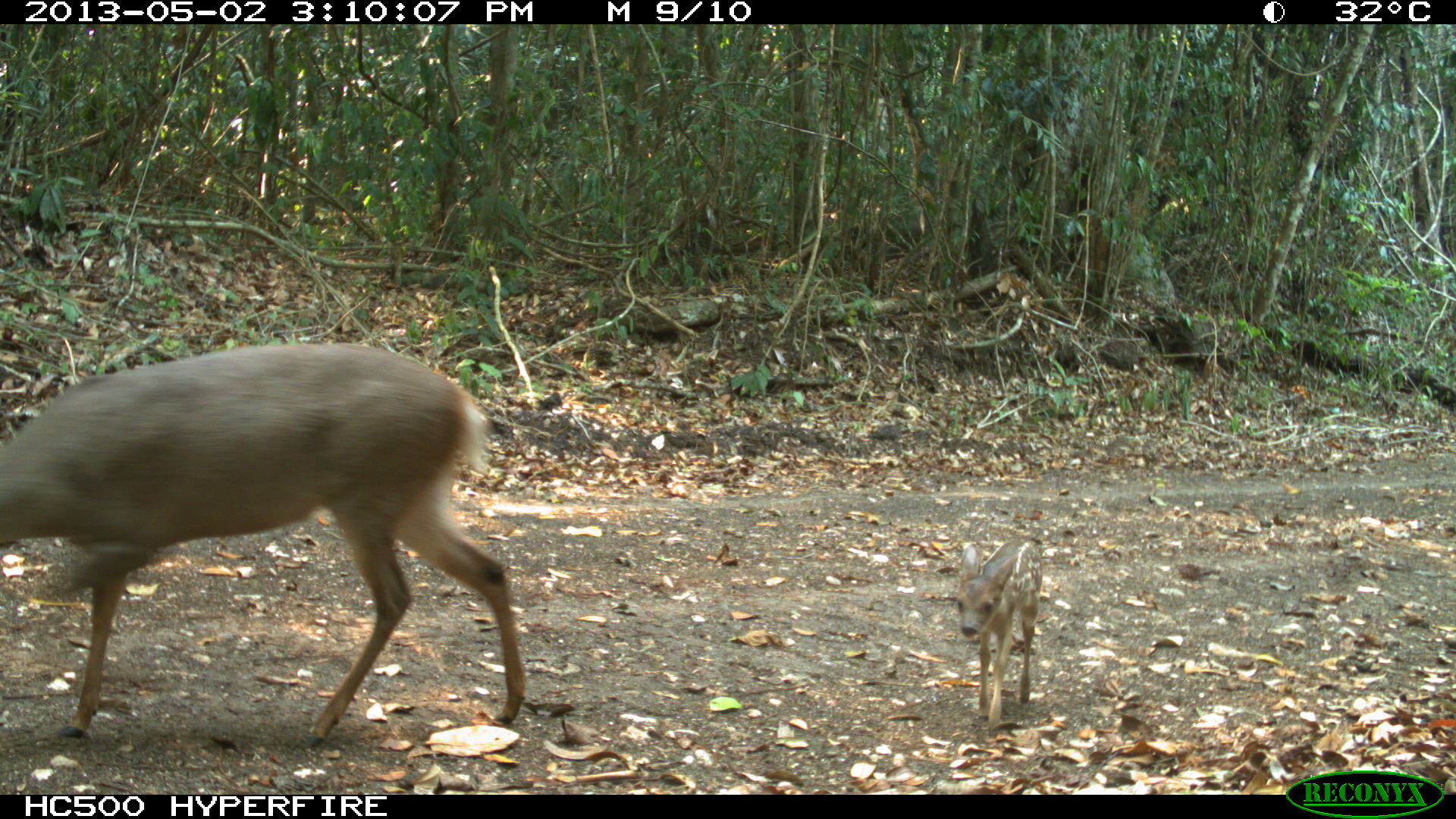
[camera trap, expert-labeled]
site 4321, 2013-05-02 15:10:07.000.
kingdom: Animalia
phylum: Chordata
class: Mammalia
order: Artiodactyla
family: Cervidae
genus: Odocoileus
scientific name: Odocoileus pandora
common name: yucatán brown brocket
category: mazama pandora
Mazama pandora (yucatán brown brocket) (Odocoileus pandora), count 2.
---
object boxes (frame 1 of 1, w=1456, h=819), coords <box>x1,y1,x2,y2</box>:
mazama pandora: <box>0,341,527,747</box>; <box>954,537,1044,730</box>